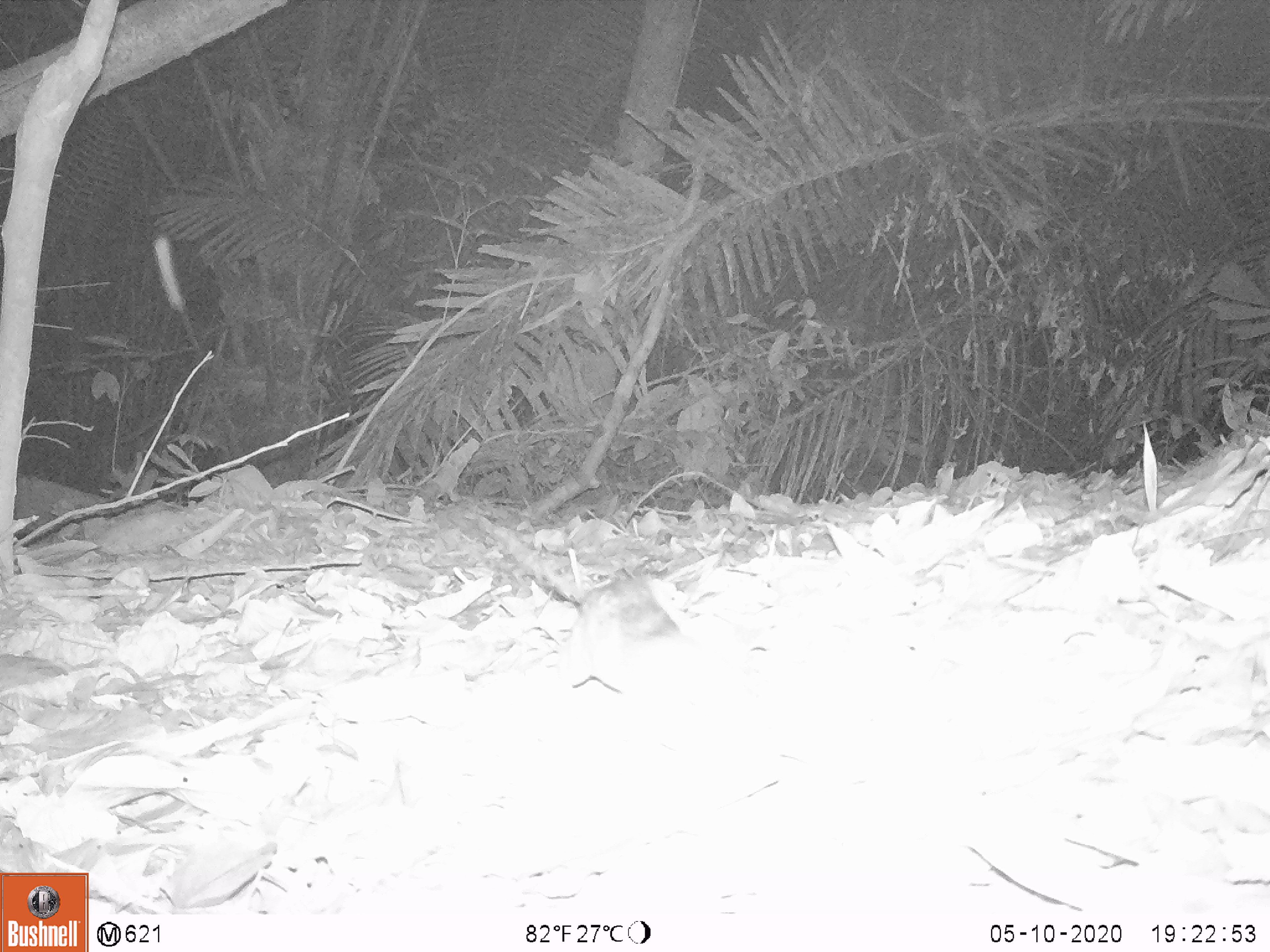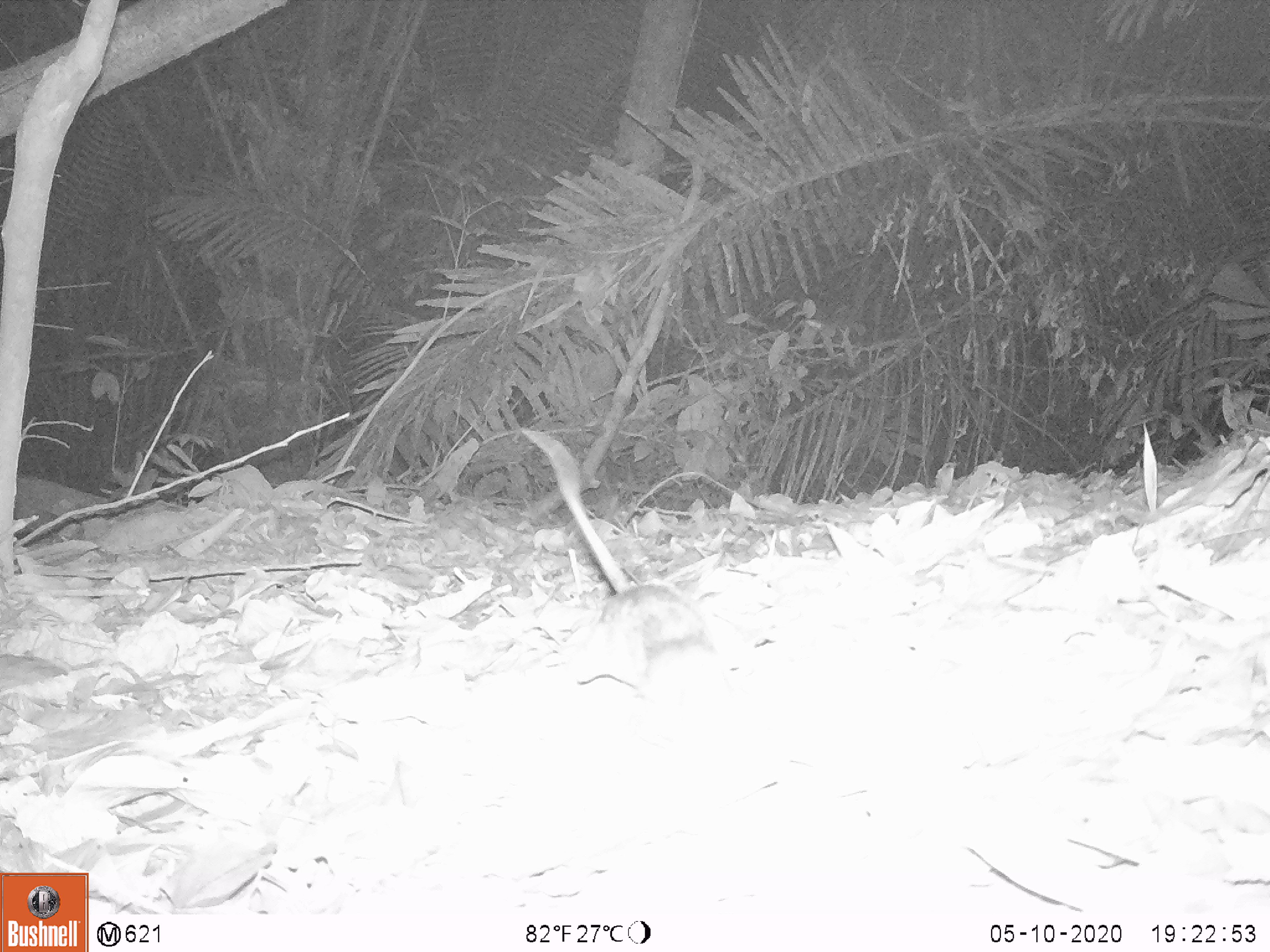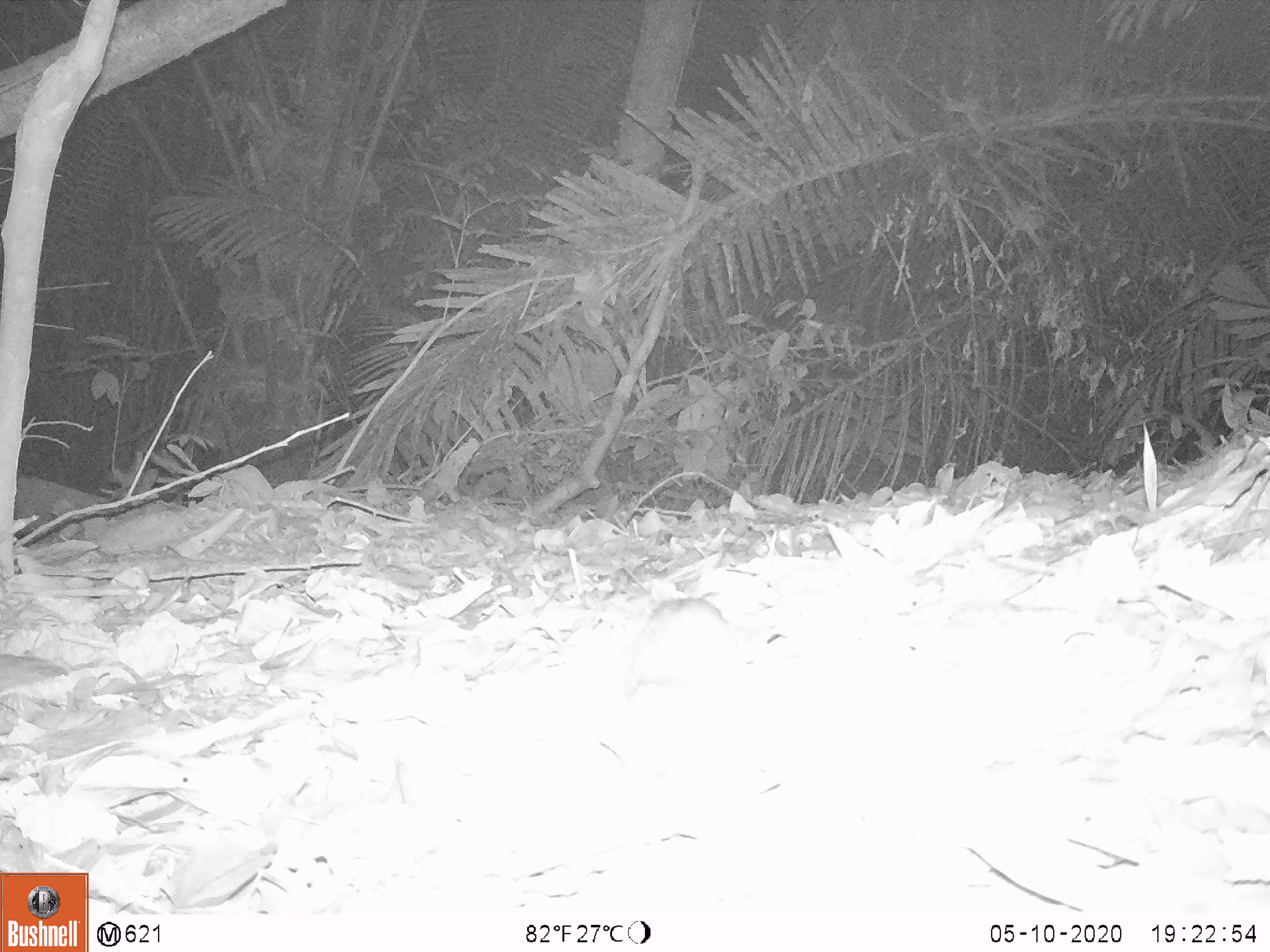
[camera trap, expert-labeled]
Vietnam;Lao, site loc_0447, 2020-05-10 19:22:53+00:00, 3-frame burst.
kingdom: Animalia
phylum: Chordata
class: Mammalia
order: Rodentia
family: Muridae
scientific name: Muridae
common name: old-world mice and rats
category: unidentified murid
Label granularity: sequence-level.